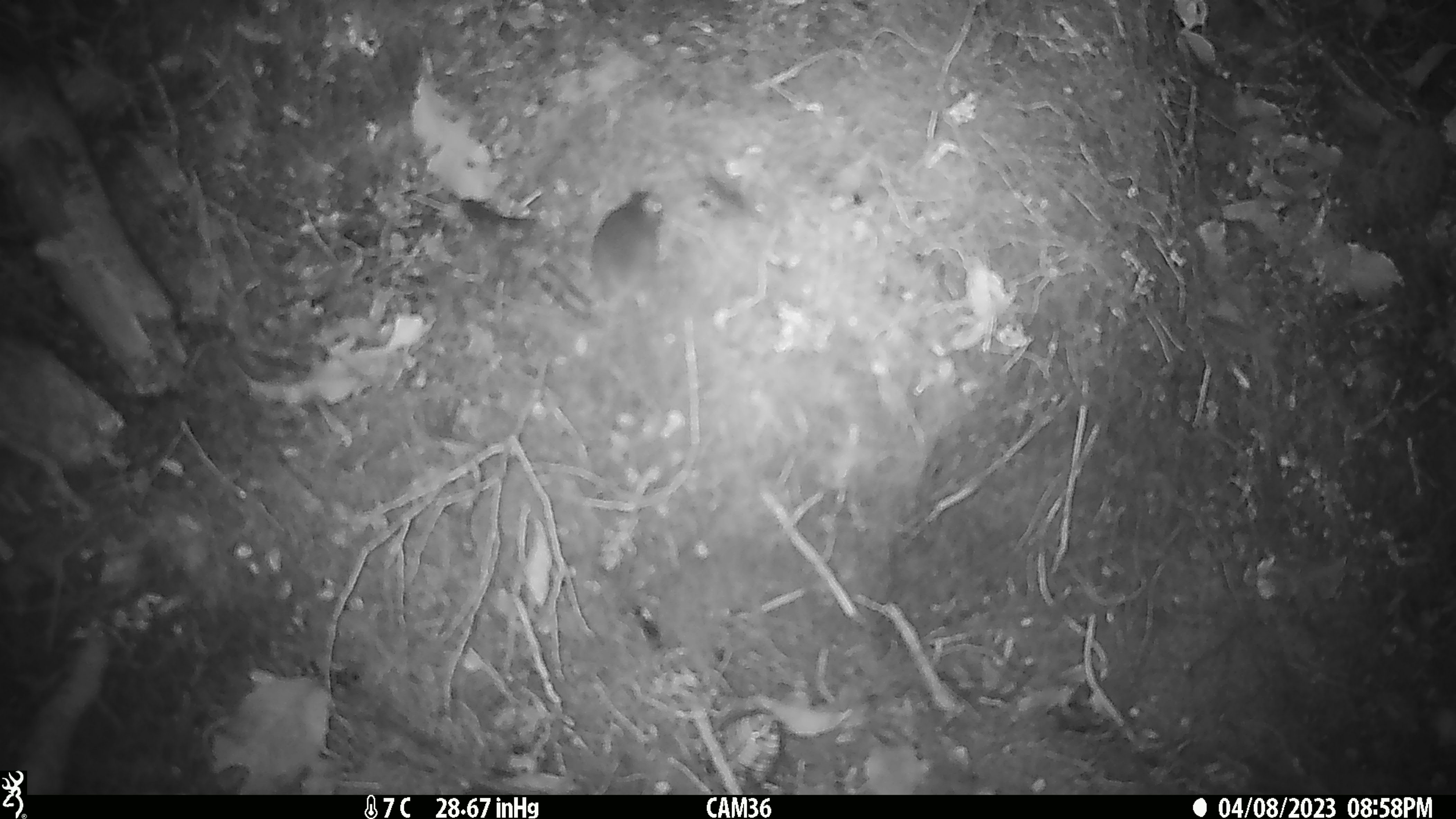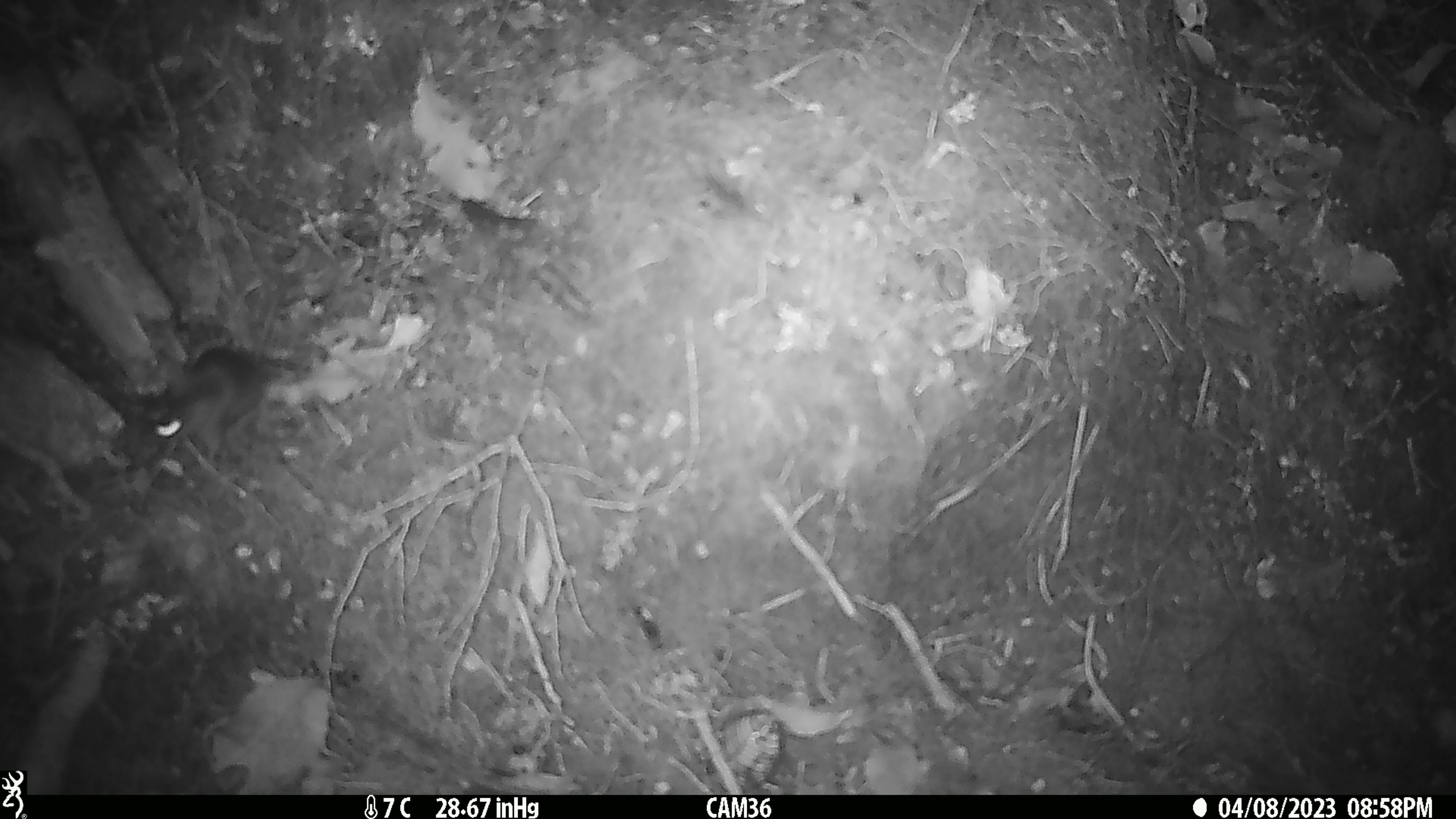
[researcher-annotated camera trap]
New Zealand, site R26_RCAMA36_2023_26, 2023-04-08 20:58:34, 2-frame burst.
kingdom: Animalia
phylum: Chordata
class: Mammalia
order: Rodentia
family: Muridae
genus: Mus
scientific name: Mus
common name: mouse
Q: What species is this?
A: Mouse (Mus).